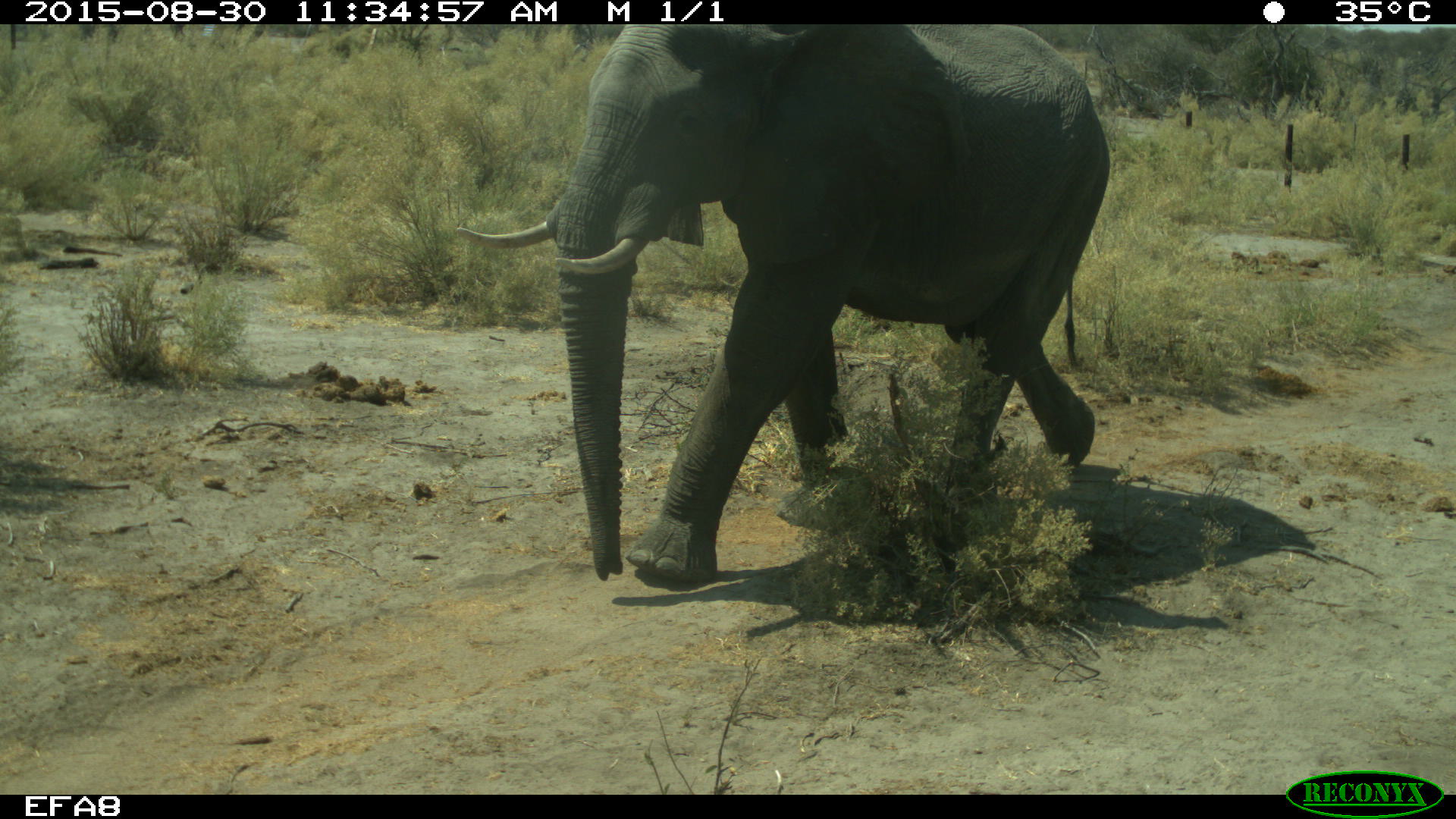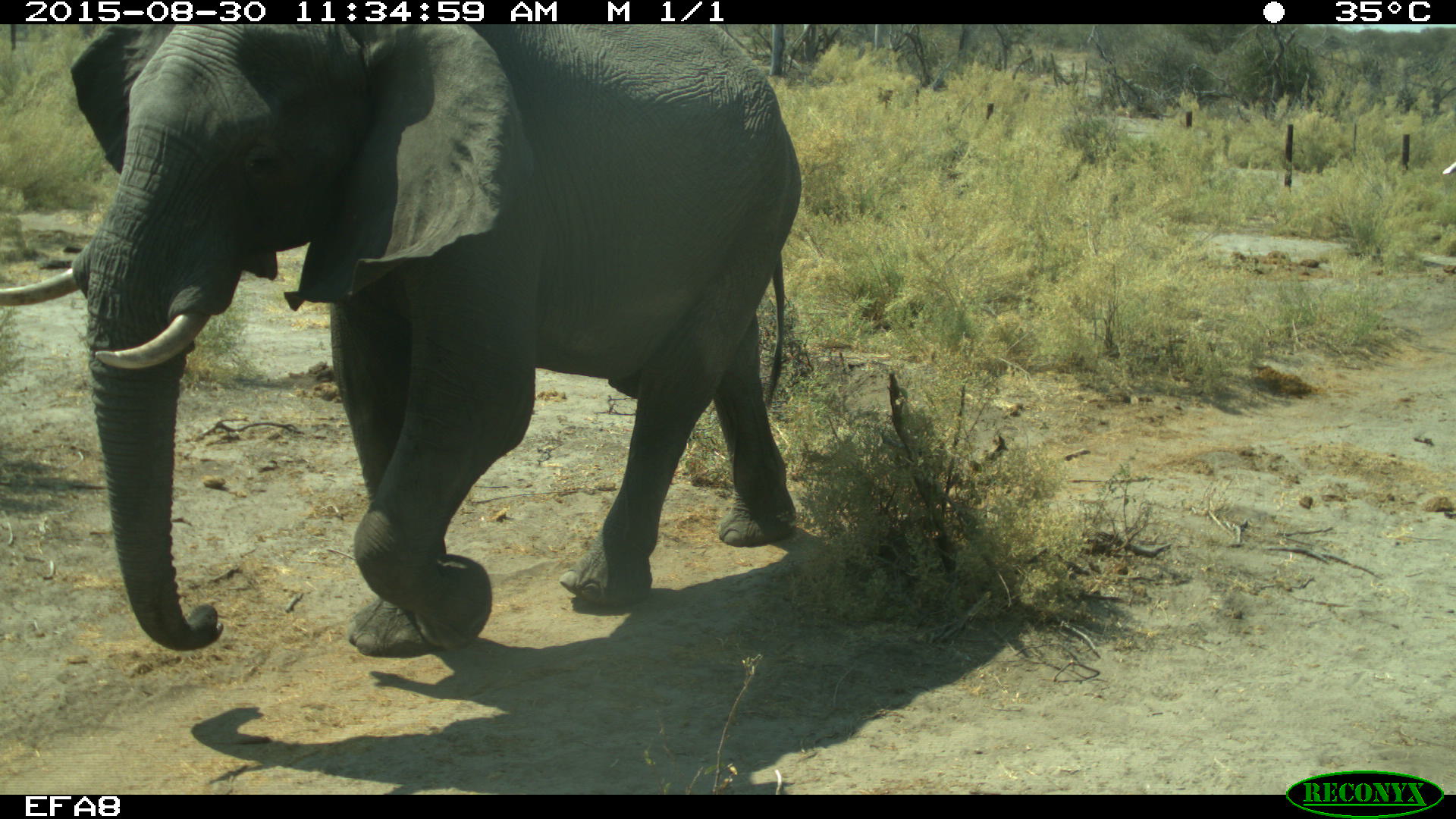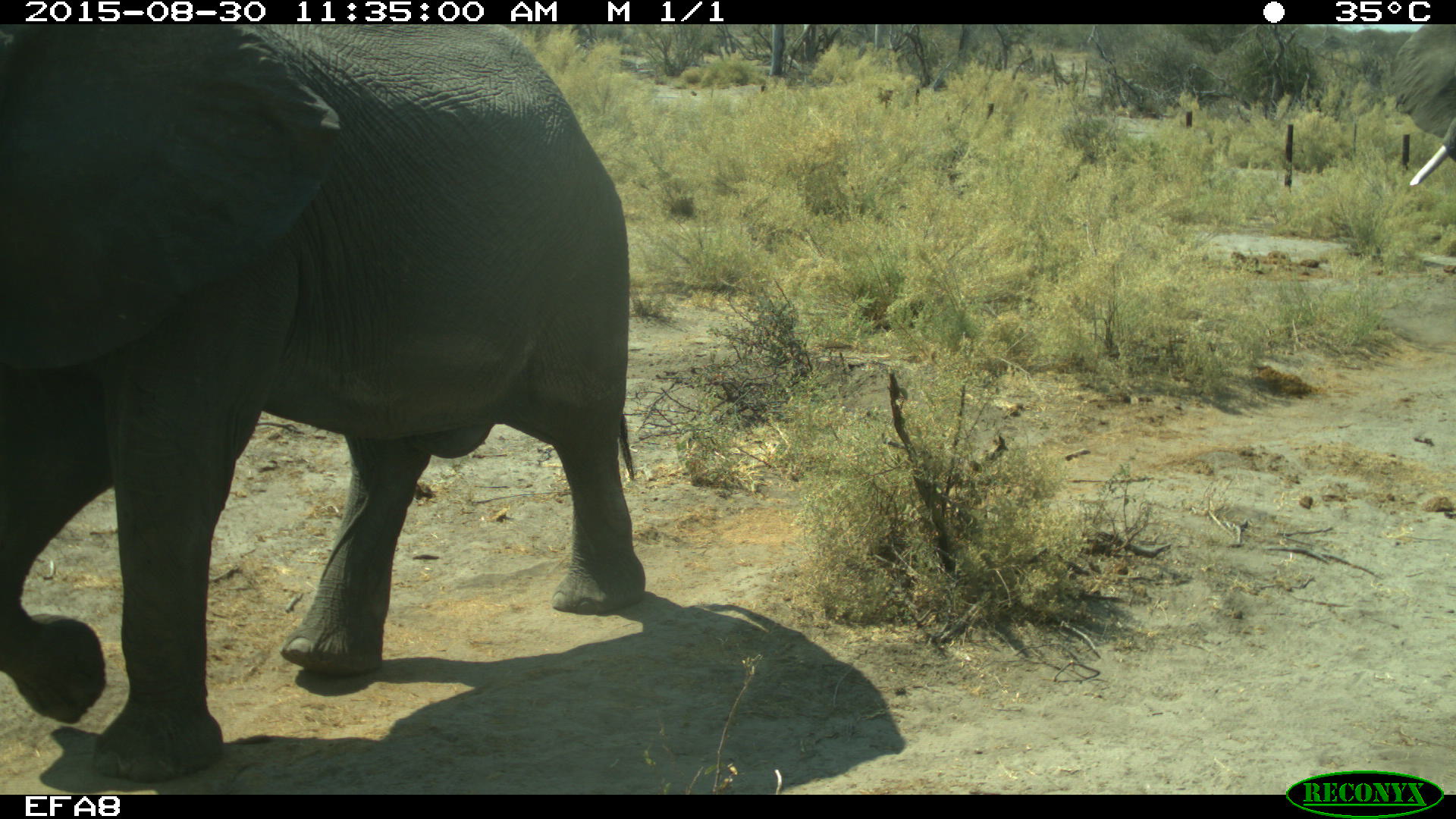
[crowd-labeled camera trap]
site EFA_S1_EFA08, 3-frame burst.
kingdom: Animalia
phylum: Chordata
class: Mammalia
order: Proboscidea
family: Elephantidae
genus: Loxodonta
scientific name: Loxodonta africana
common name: african bush elephant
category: elephant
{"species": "elephant (african bush elephant) (Loxodonta africana)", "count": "2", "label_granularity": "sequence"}